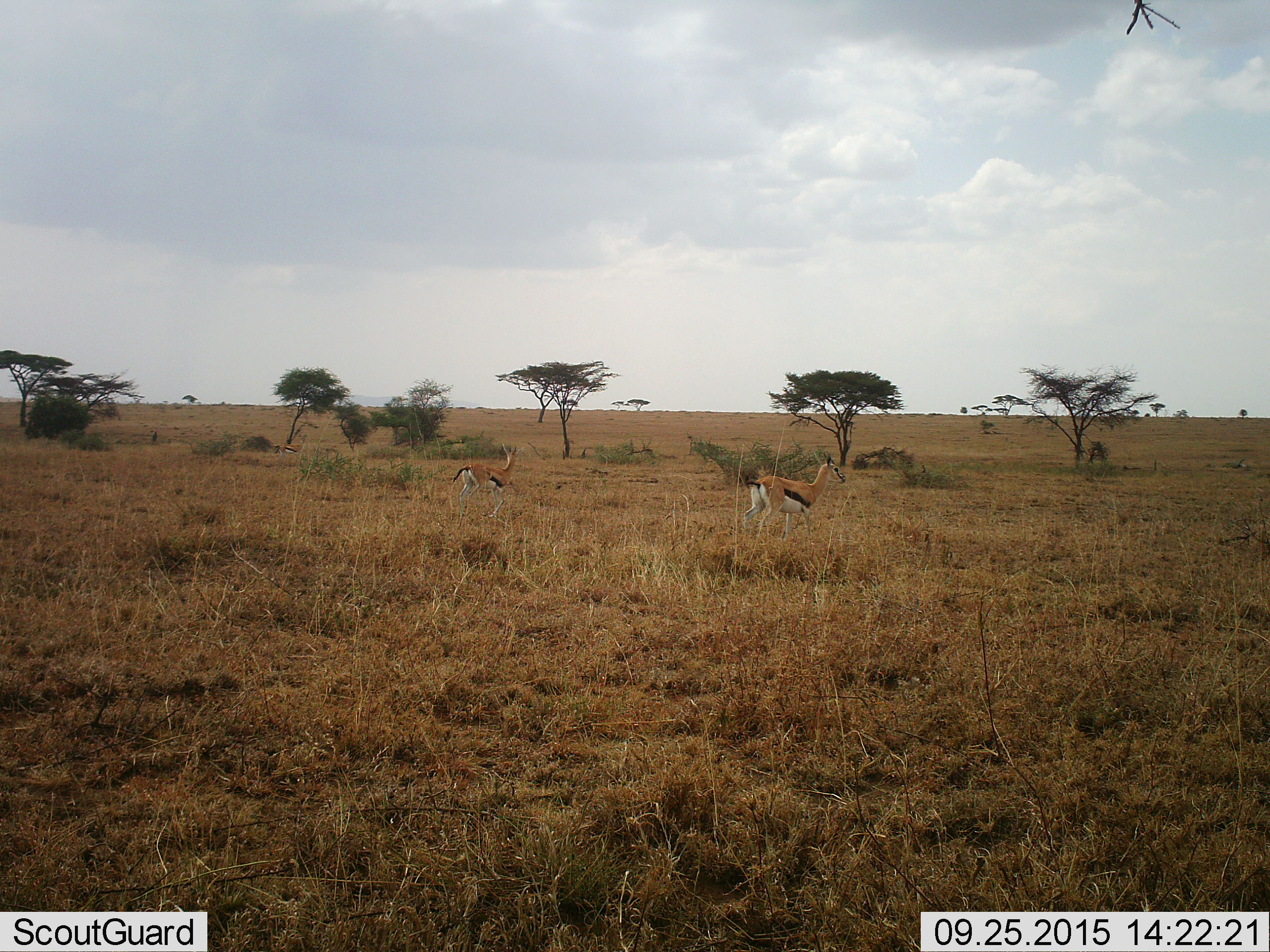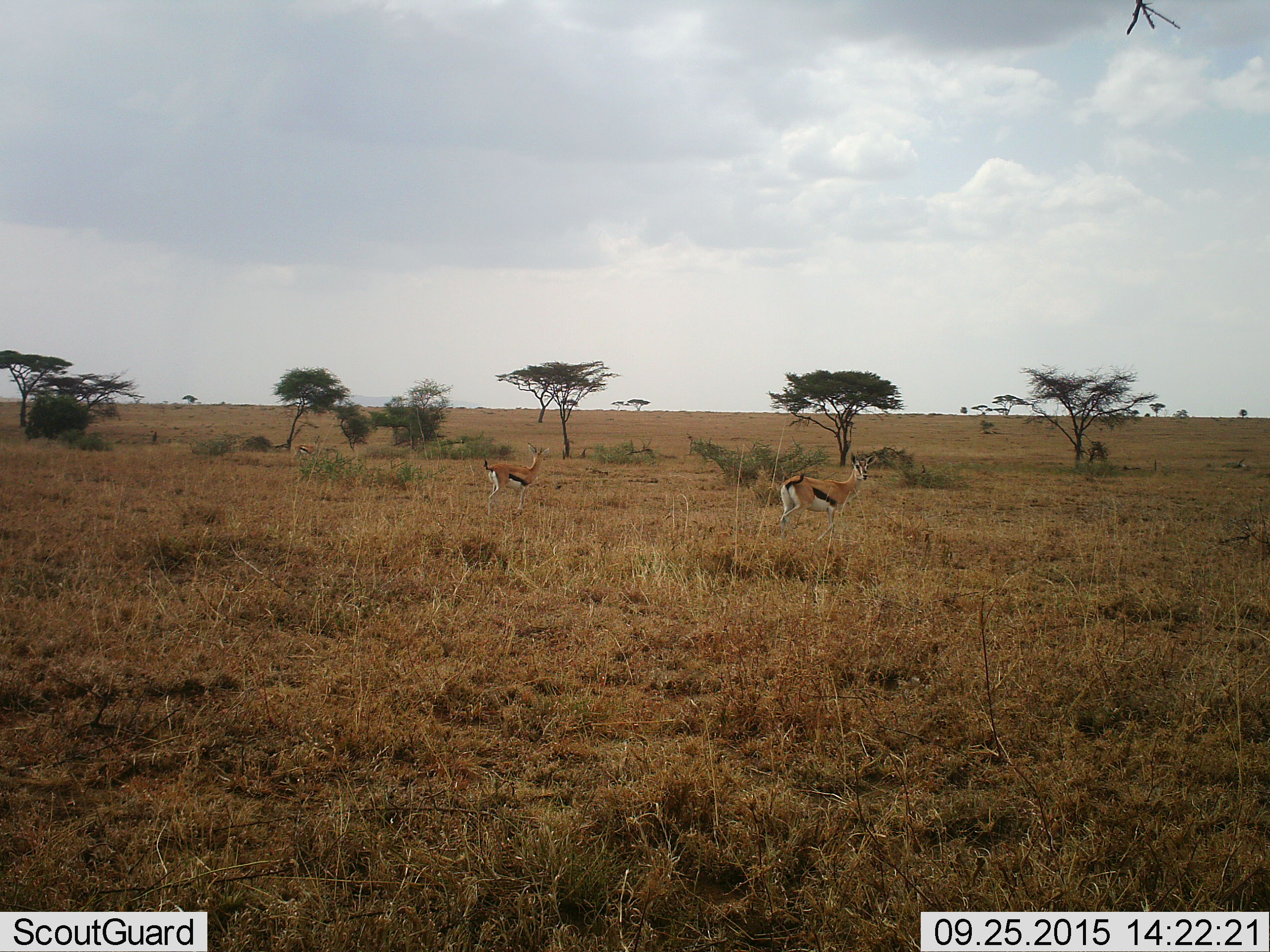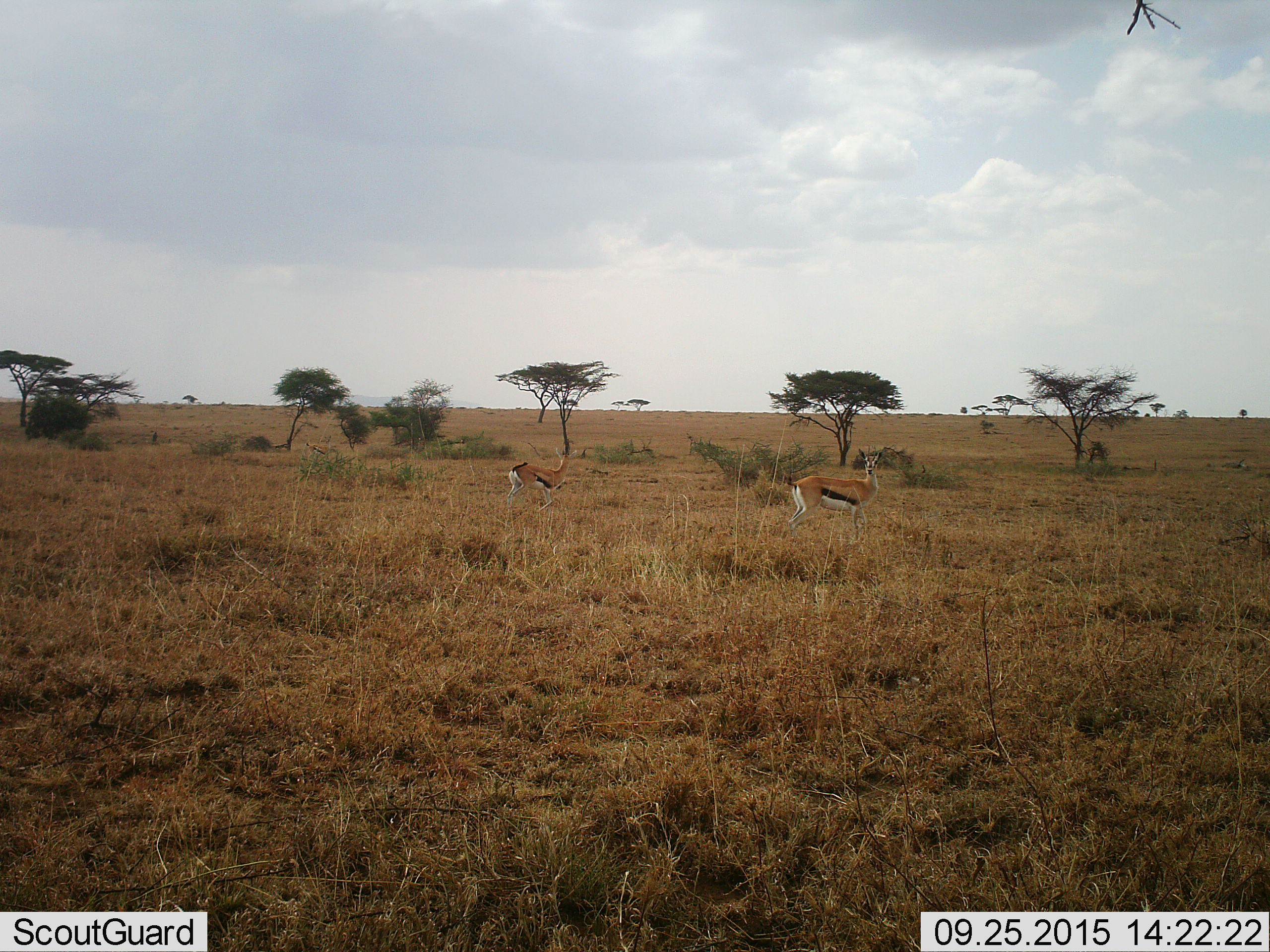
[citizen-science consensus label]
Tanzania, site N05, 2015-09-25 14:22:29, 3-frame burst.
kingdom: Animalia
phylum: Chordata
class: Mammalia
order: Artiodactyla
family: Bovidae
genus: Eudorcas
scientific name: Eudorcas thomsonii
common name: thomson's gazelle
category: gazellethomsons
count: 2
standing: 38%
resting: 0%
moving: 75%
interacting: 0%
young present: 0%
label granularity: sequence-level